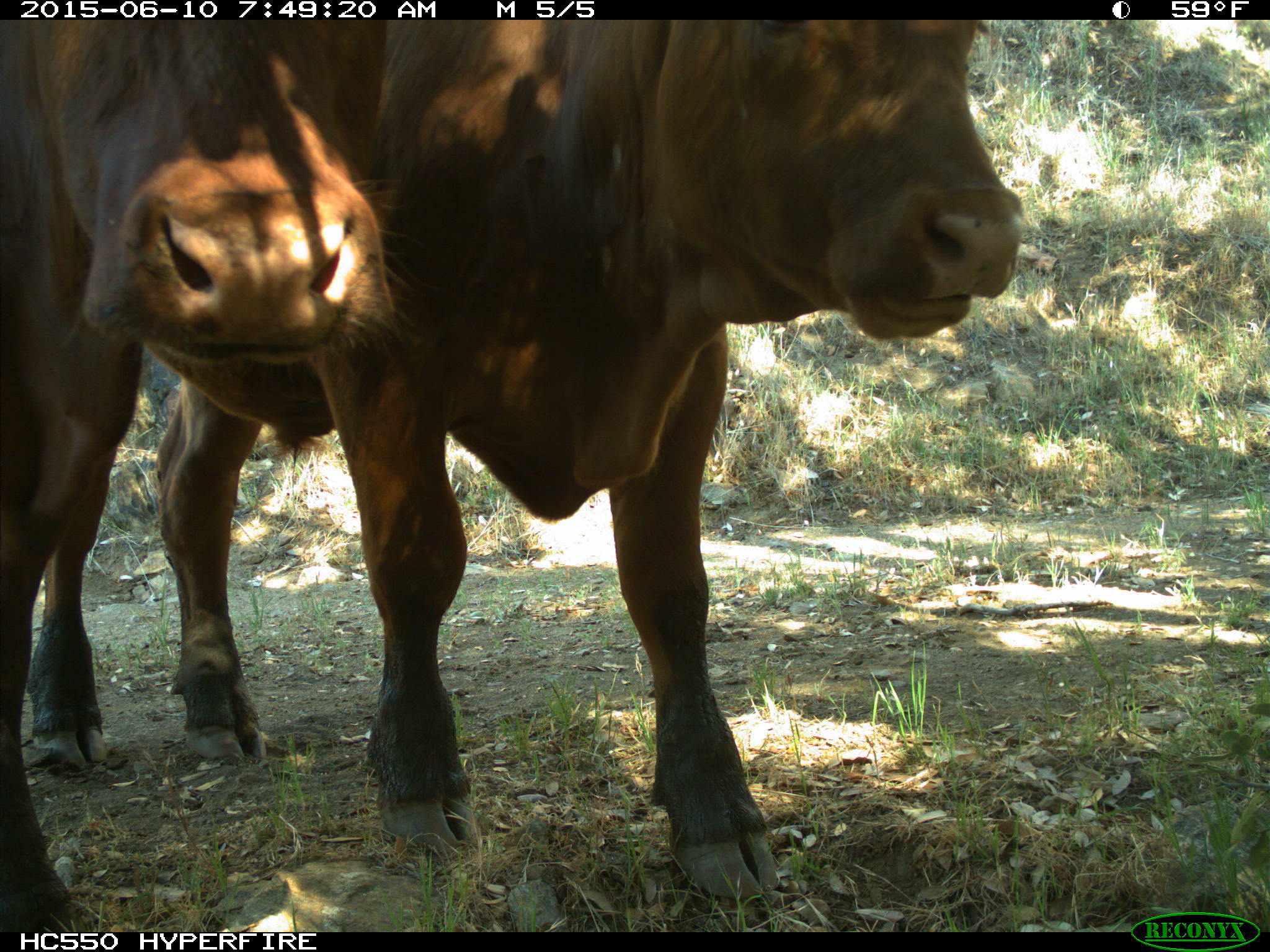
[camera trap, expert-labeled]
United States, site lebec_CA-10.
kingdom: Animalia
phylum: Chordata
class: Mammalia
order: Artiodactyla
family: Bovidae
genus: Bos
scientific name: Bos taurus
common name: domestic cow